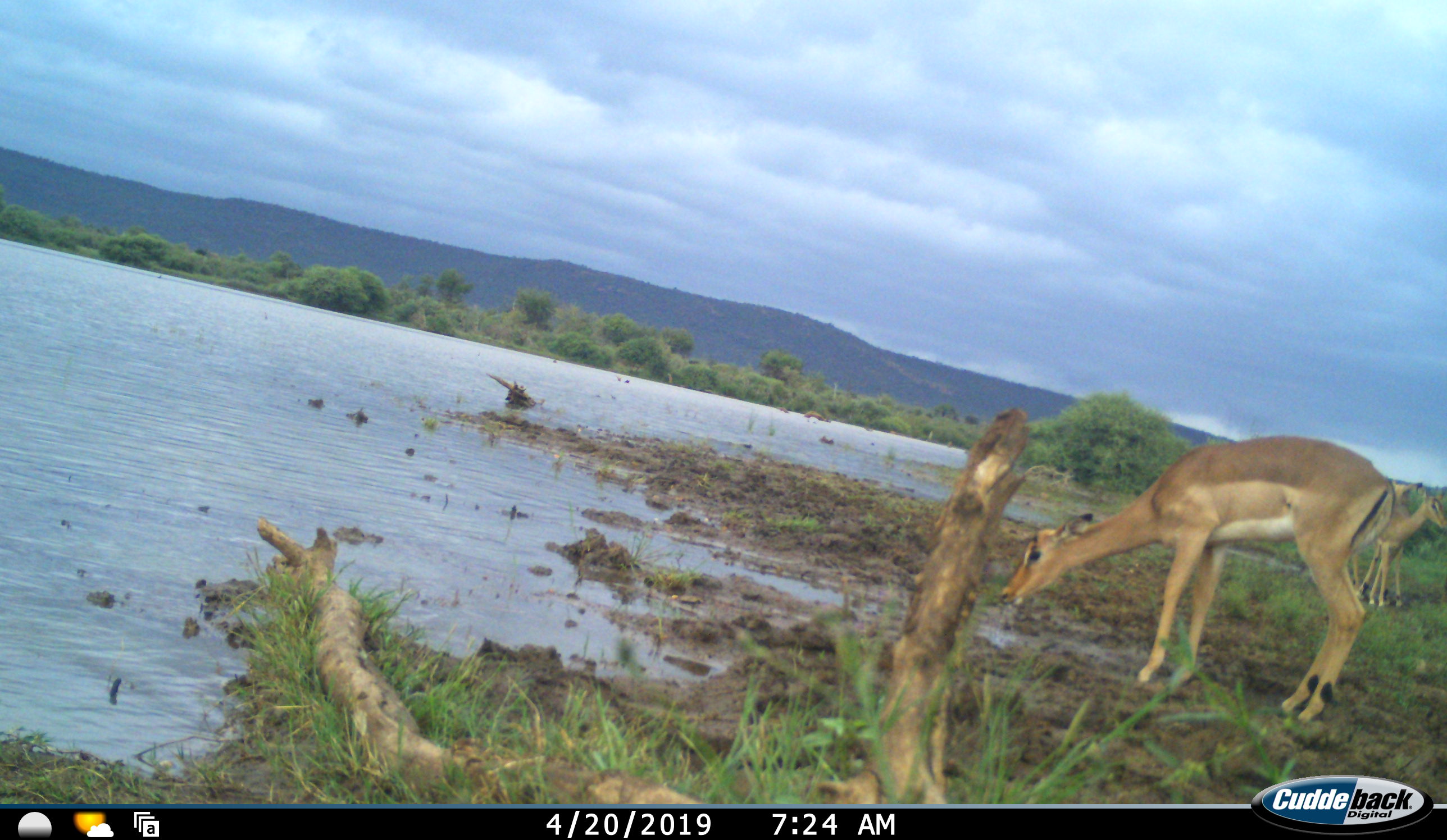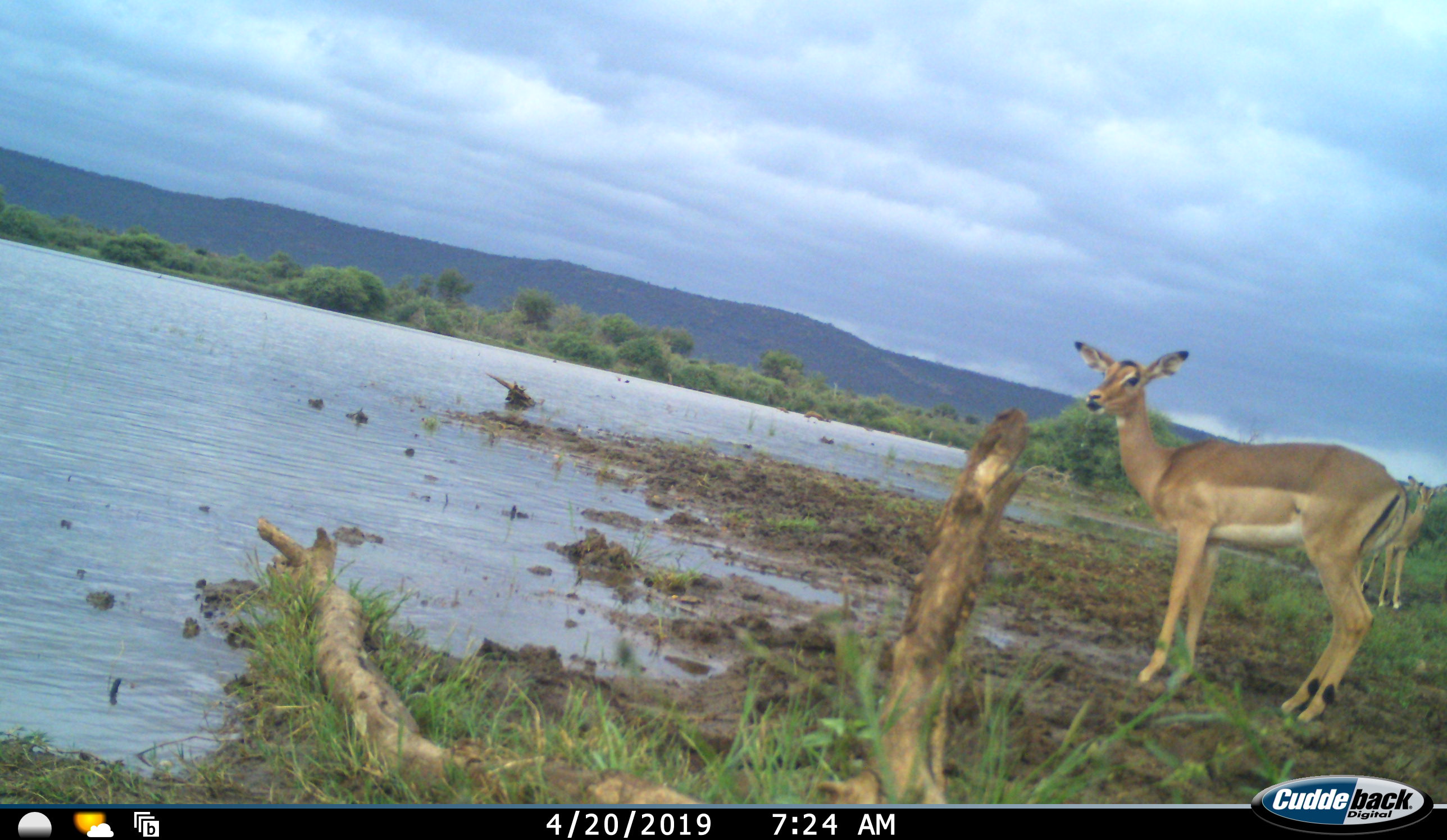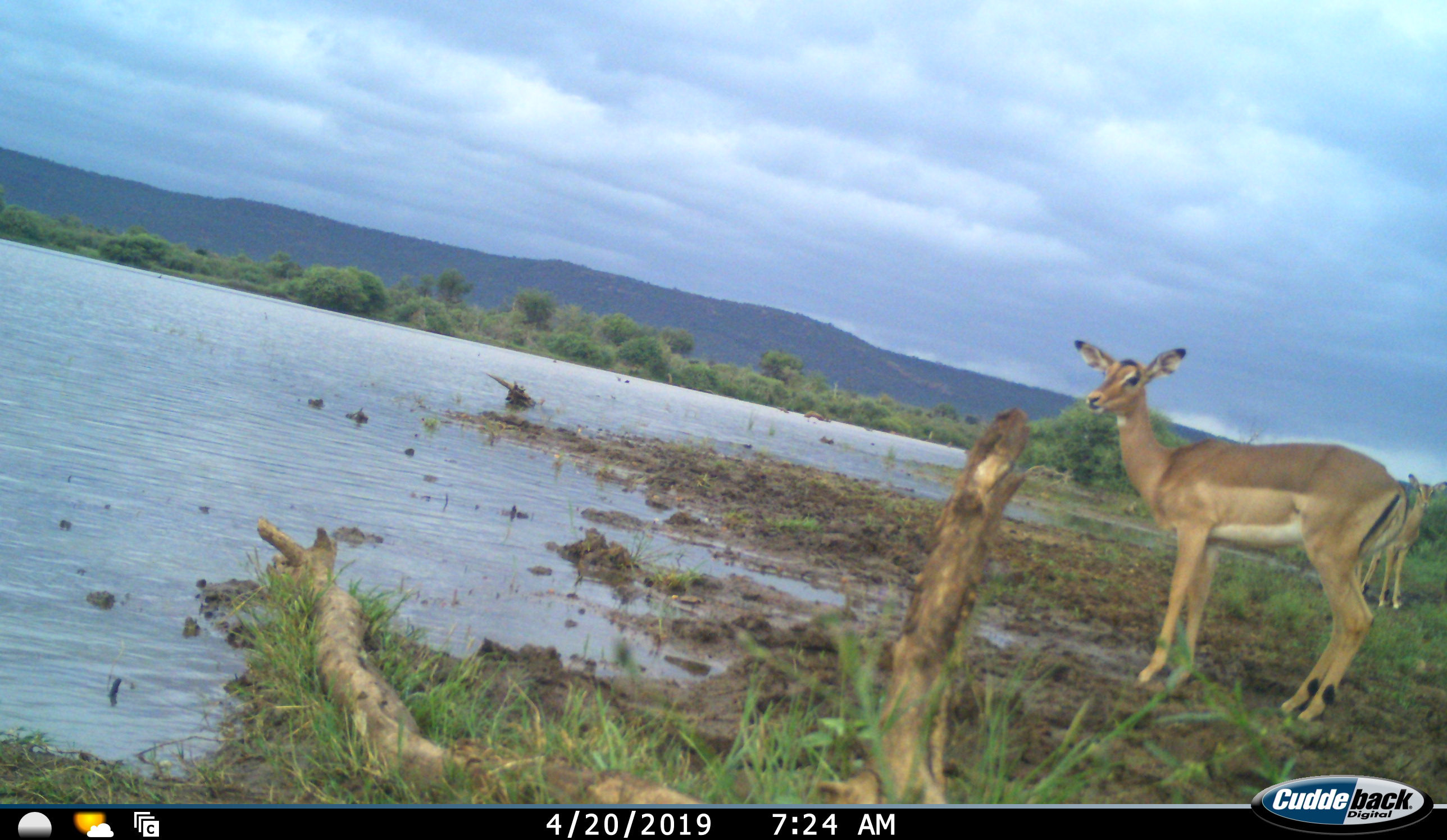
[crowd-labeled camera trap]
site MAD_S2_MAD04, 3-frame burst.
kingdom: Animalia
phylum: Chordata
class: Mammalia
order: Artiodactyla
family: Bovidae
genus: Aepyceros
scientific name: Aepyceros melampus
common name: impala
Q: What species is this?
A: Impala (Aepyceros melampus).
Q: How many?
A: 3.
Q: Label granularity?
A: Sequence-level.